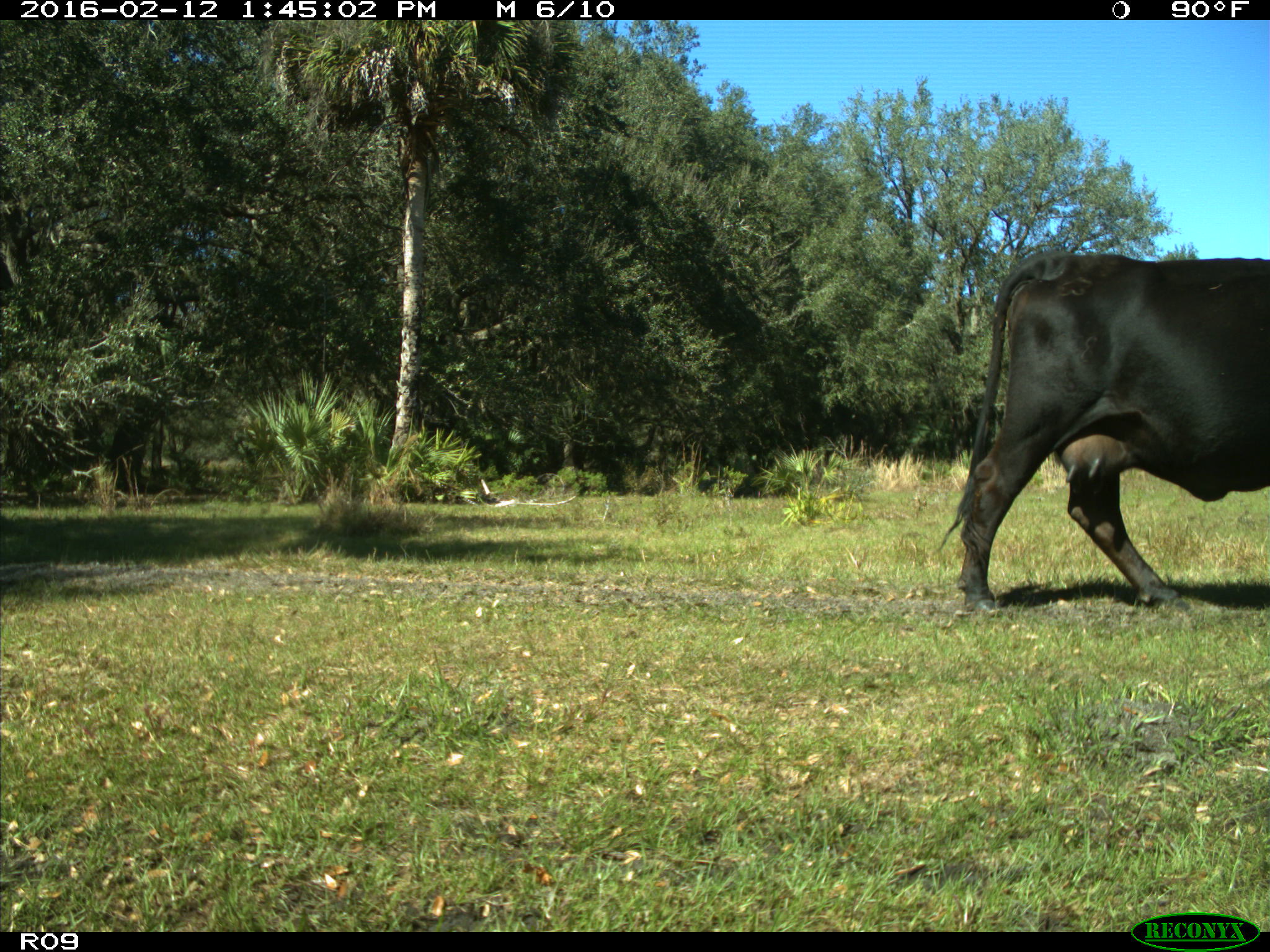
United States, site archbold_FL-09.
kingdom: Animalia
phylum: Chordata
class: Mammalia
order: Artiodactyla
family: Bovidae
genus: Bos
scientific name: Bos taurus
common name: domestic cow